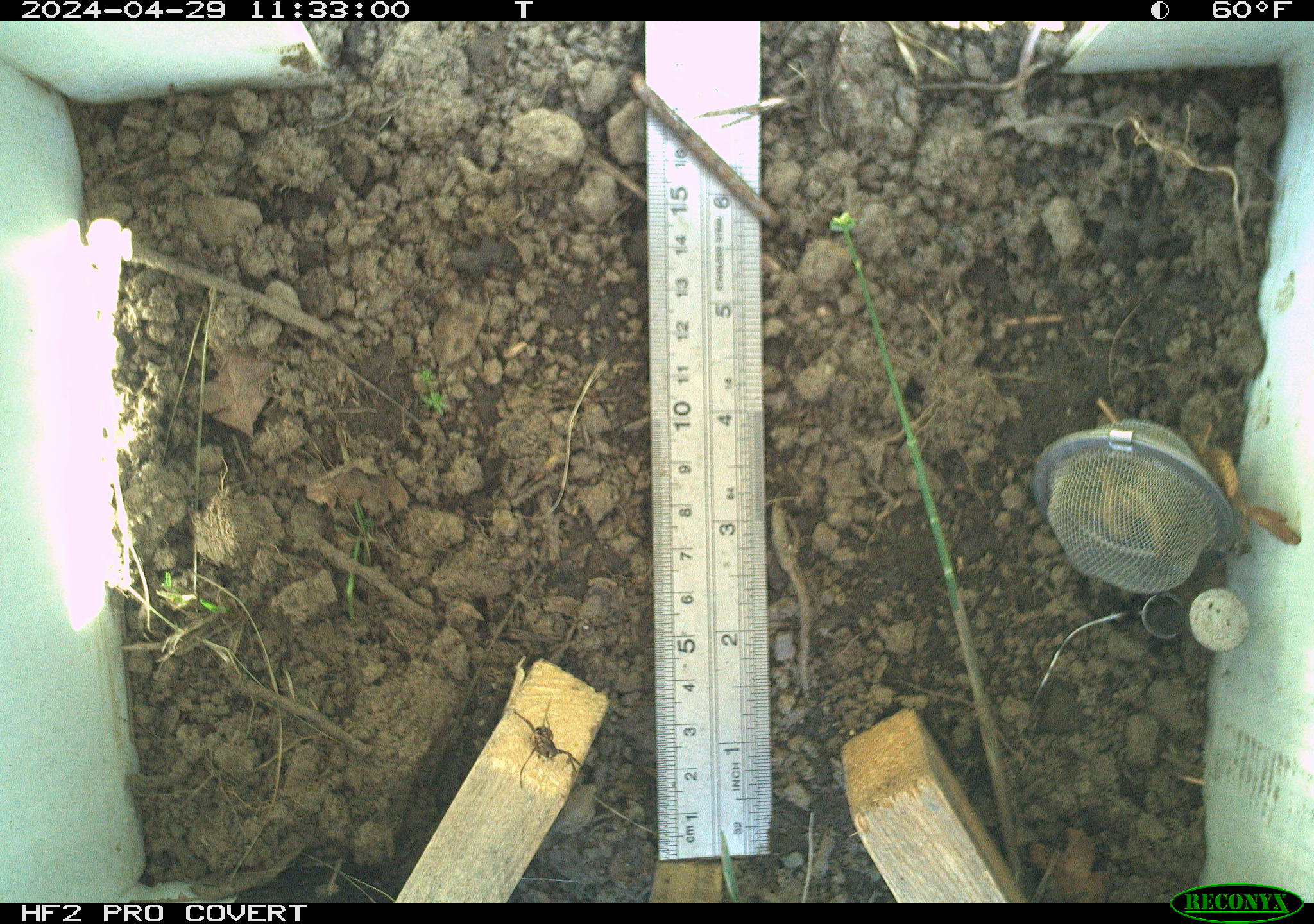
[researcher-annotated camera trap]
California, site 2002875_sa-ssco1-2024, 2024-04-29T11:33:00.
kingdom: Animalia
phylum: Arthropoda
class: Arachnida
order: Araneae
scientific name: Araneae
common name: spider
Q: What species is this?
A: Spider (Araneae).